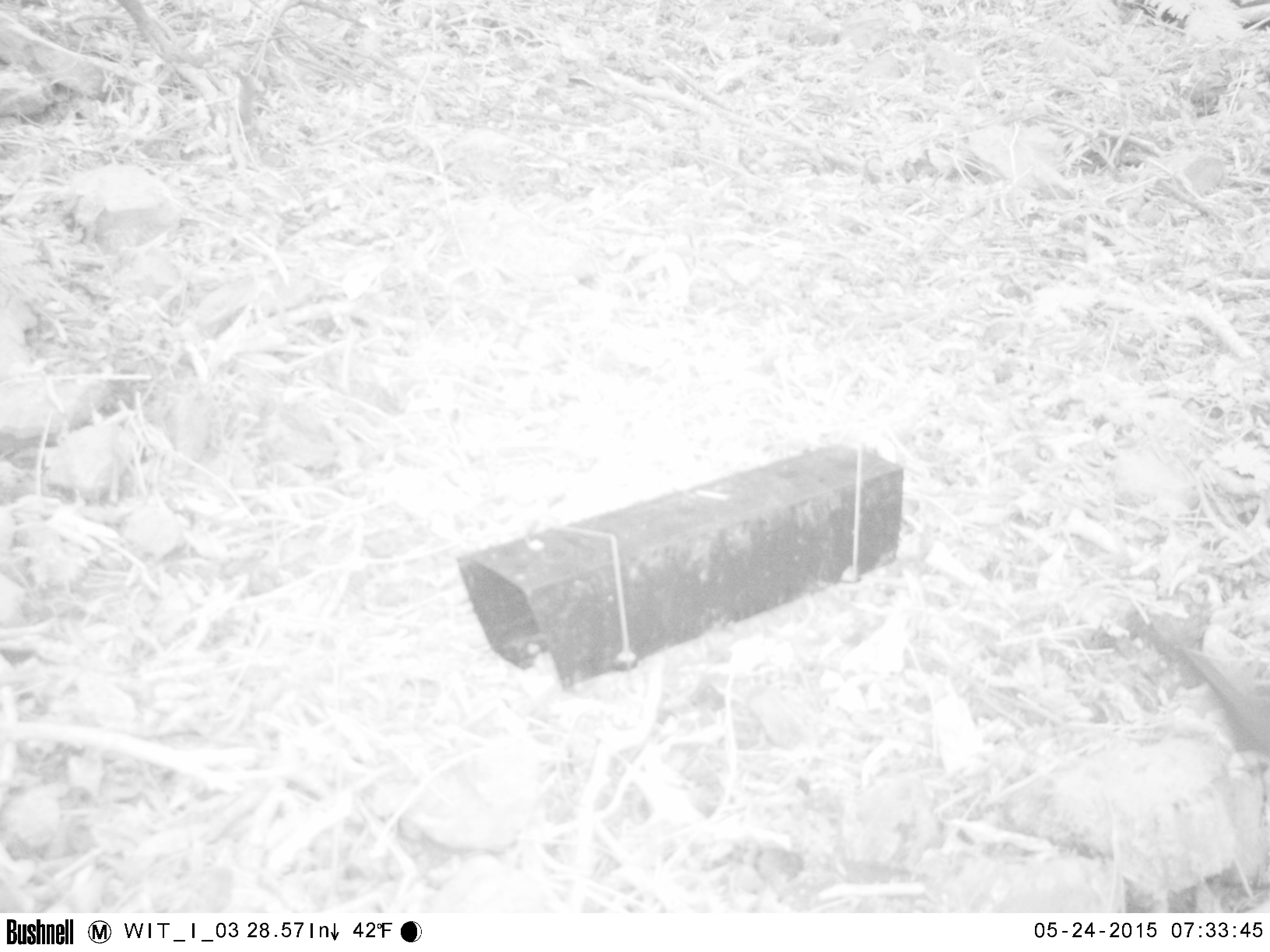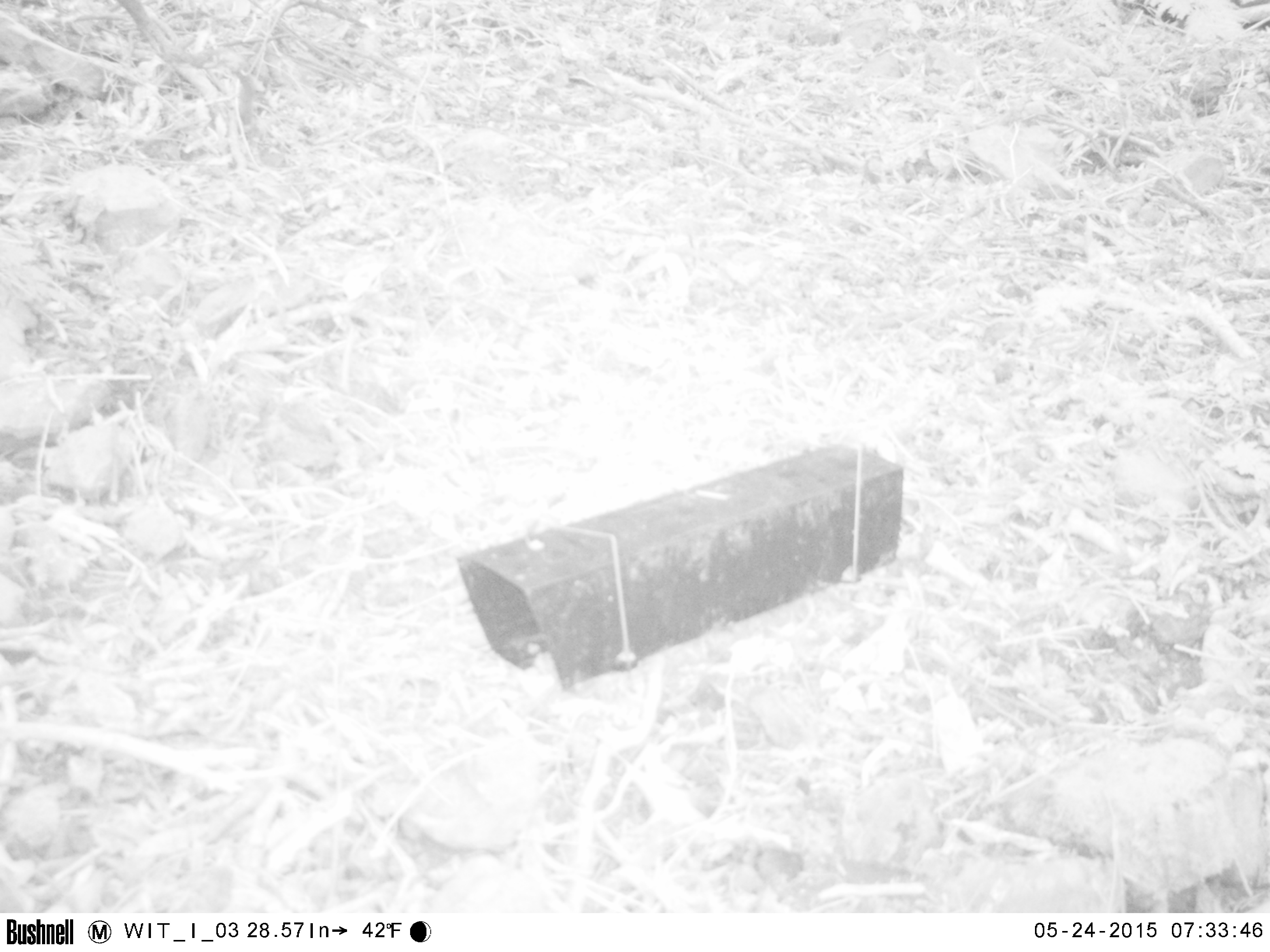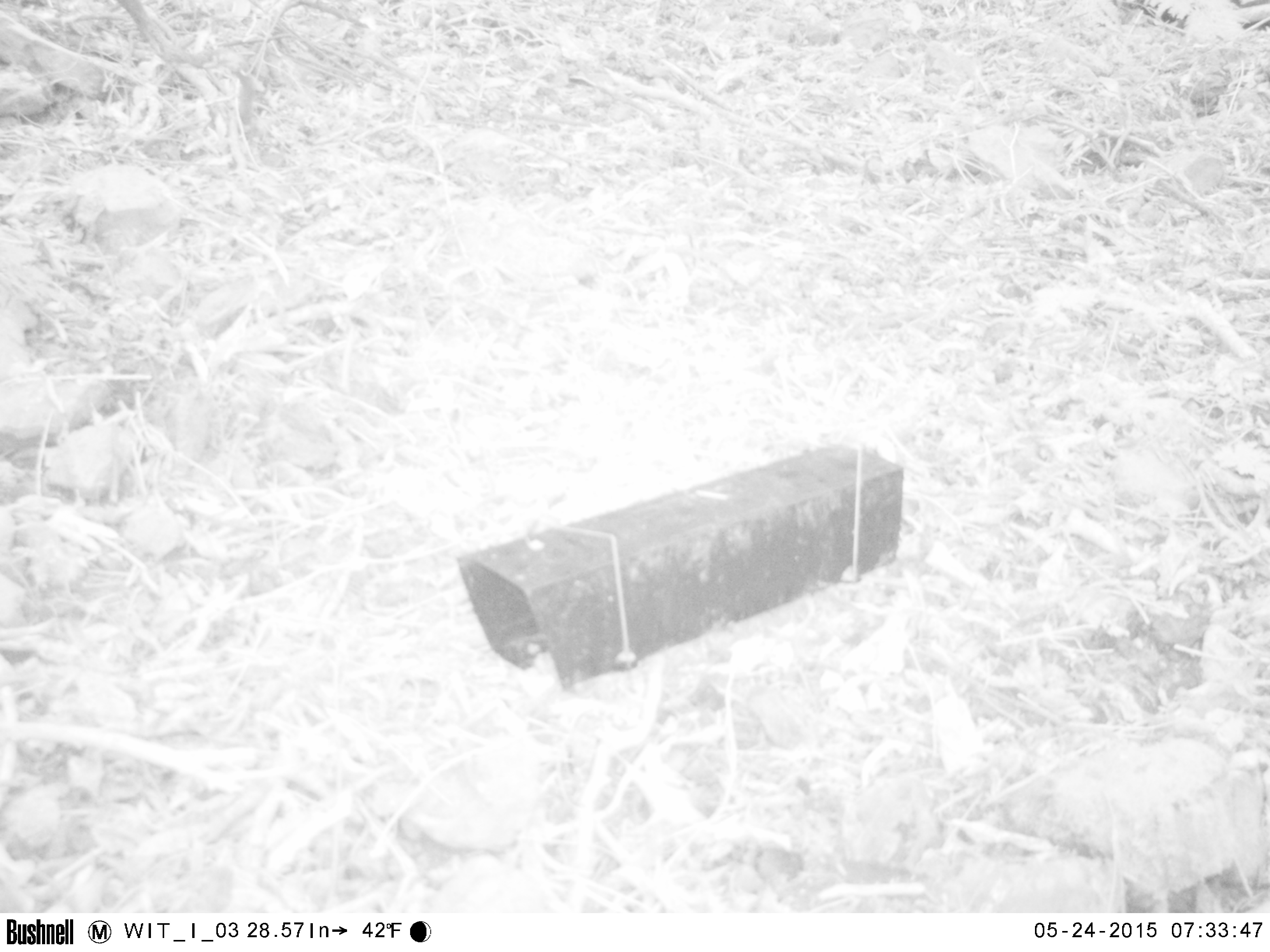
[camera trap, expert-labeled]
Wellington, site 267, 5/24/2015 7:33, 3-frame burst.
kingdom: Animalia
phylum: Chordata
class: Aves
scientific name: Aves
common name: bird